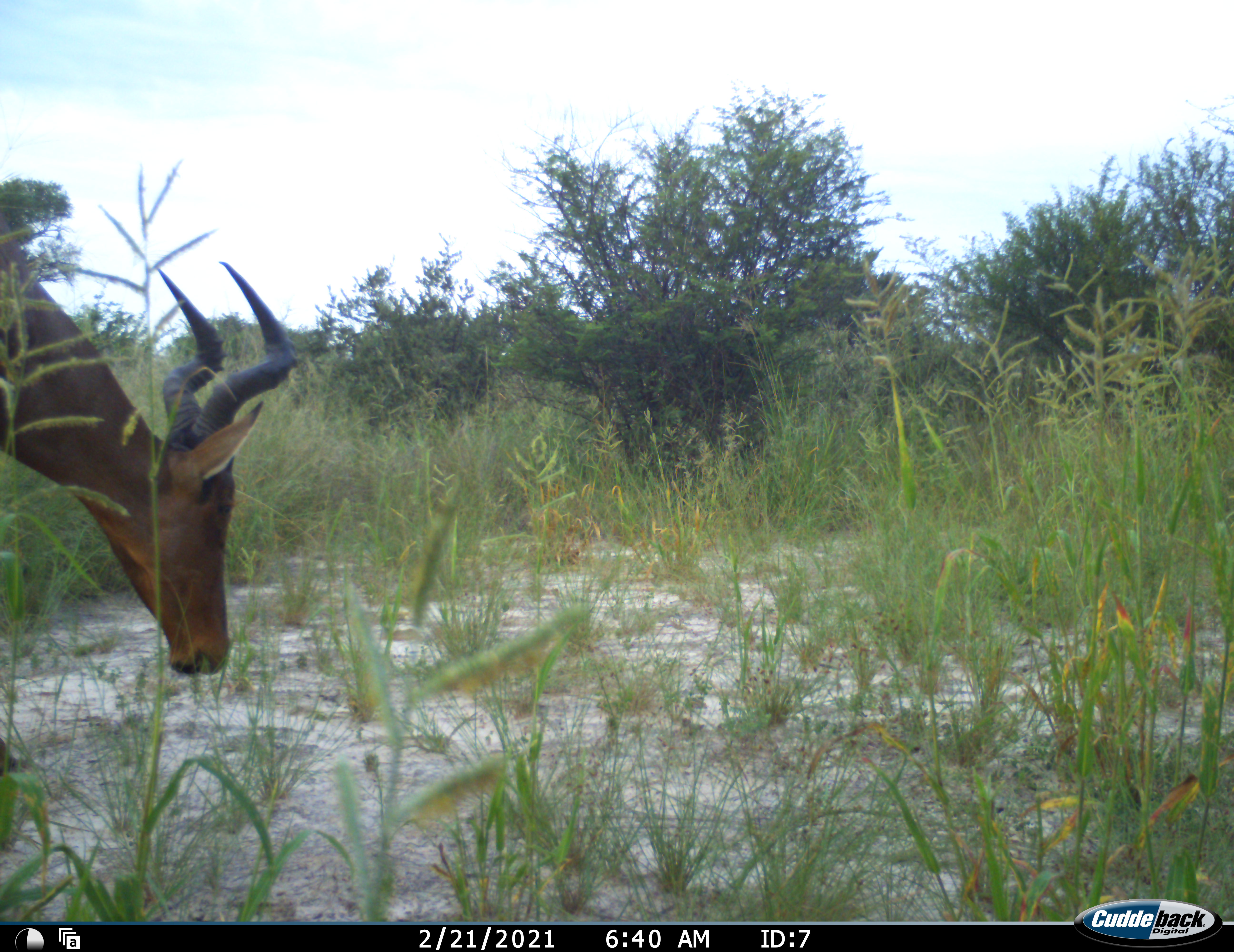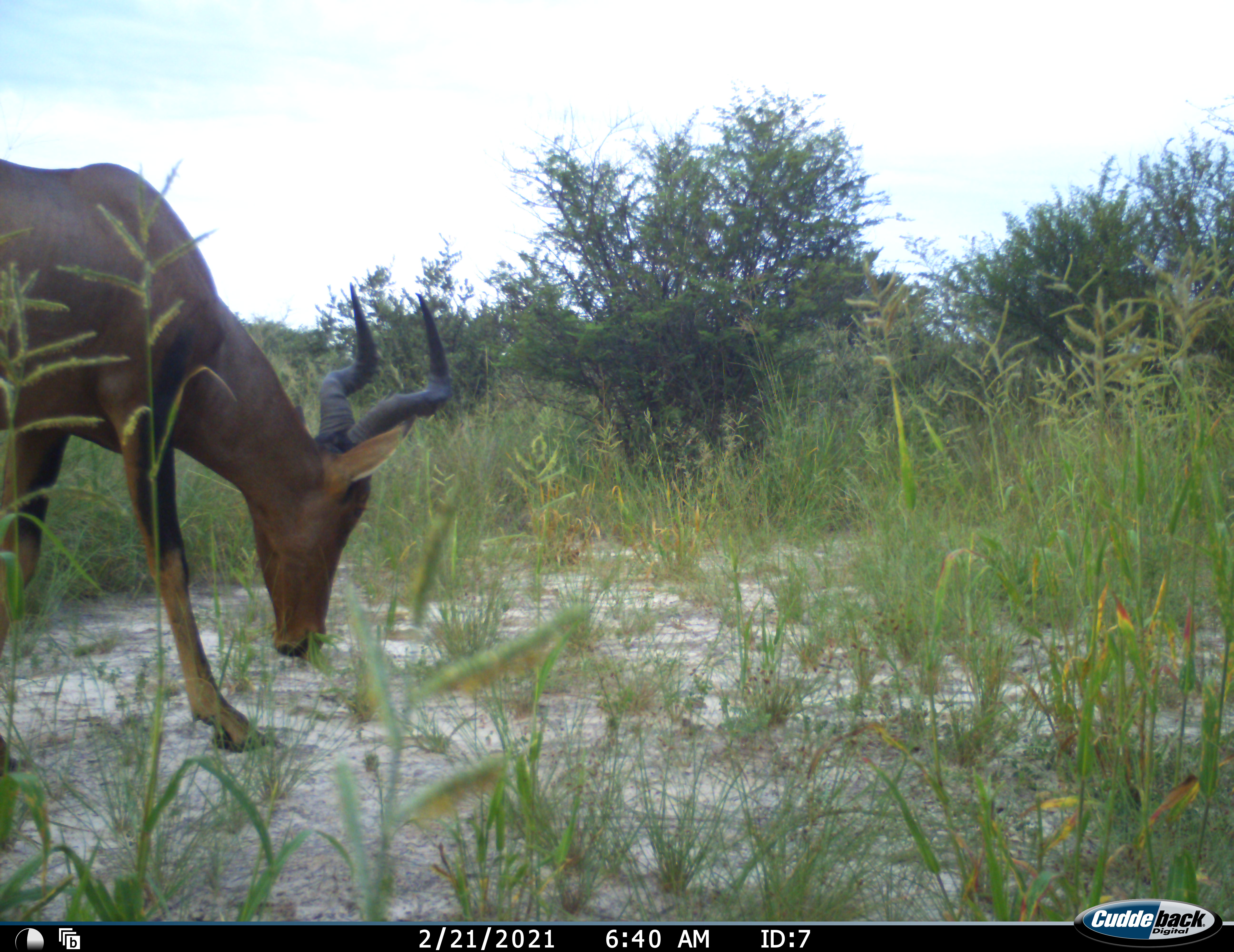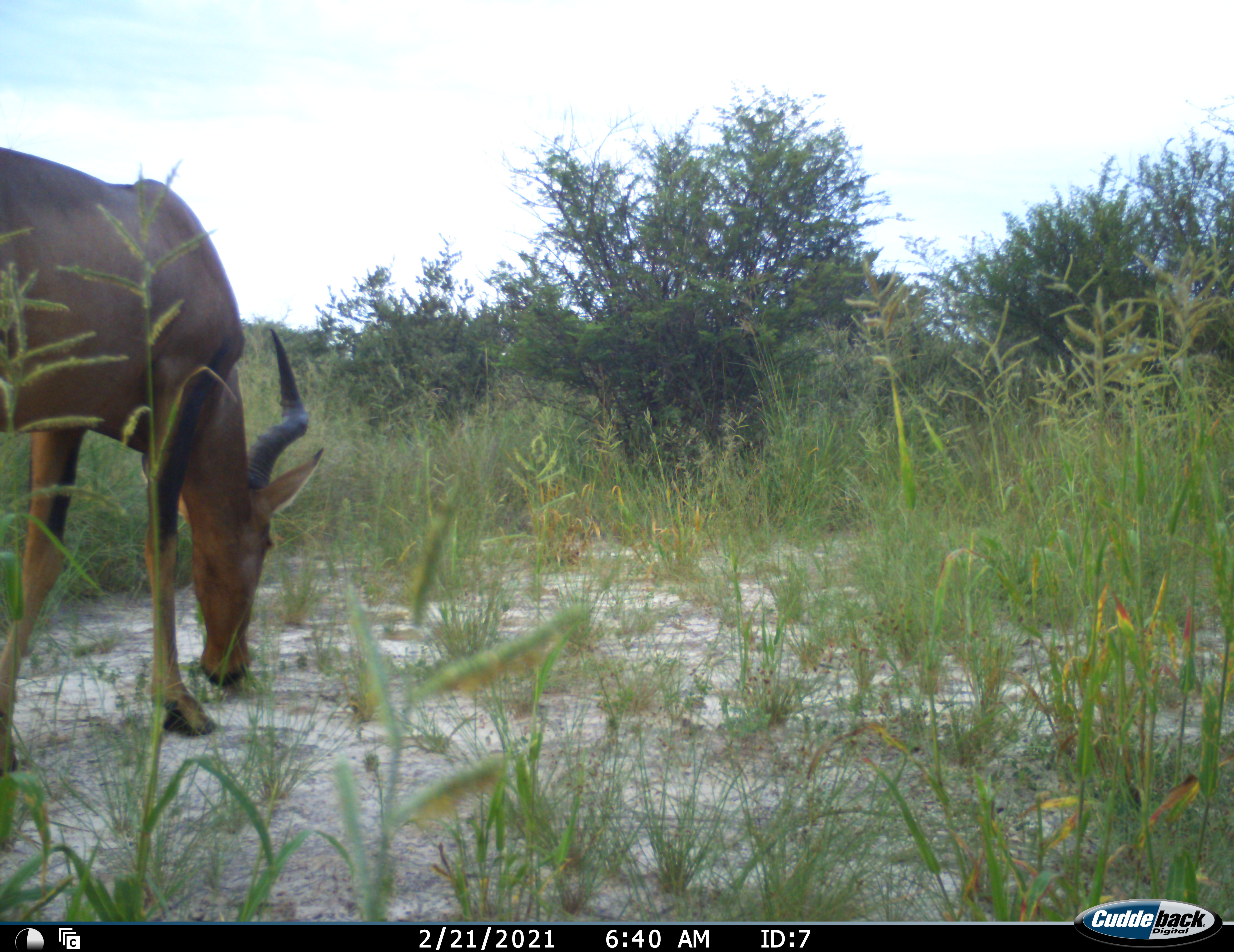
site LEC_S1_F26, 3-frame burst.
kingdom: Animalia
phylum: Chordata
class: Mammalia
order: Artiodactyla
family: Bovidae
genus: Alcelaphus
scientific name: Alcelaphus buselaphus caama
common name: red hartebeest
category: hartebeestred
Hartebeestred (red hartebeest) (Alcelaphus buselaphus caama), count 1. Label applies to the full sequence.